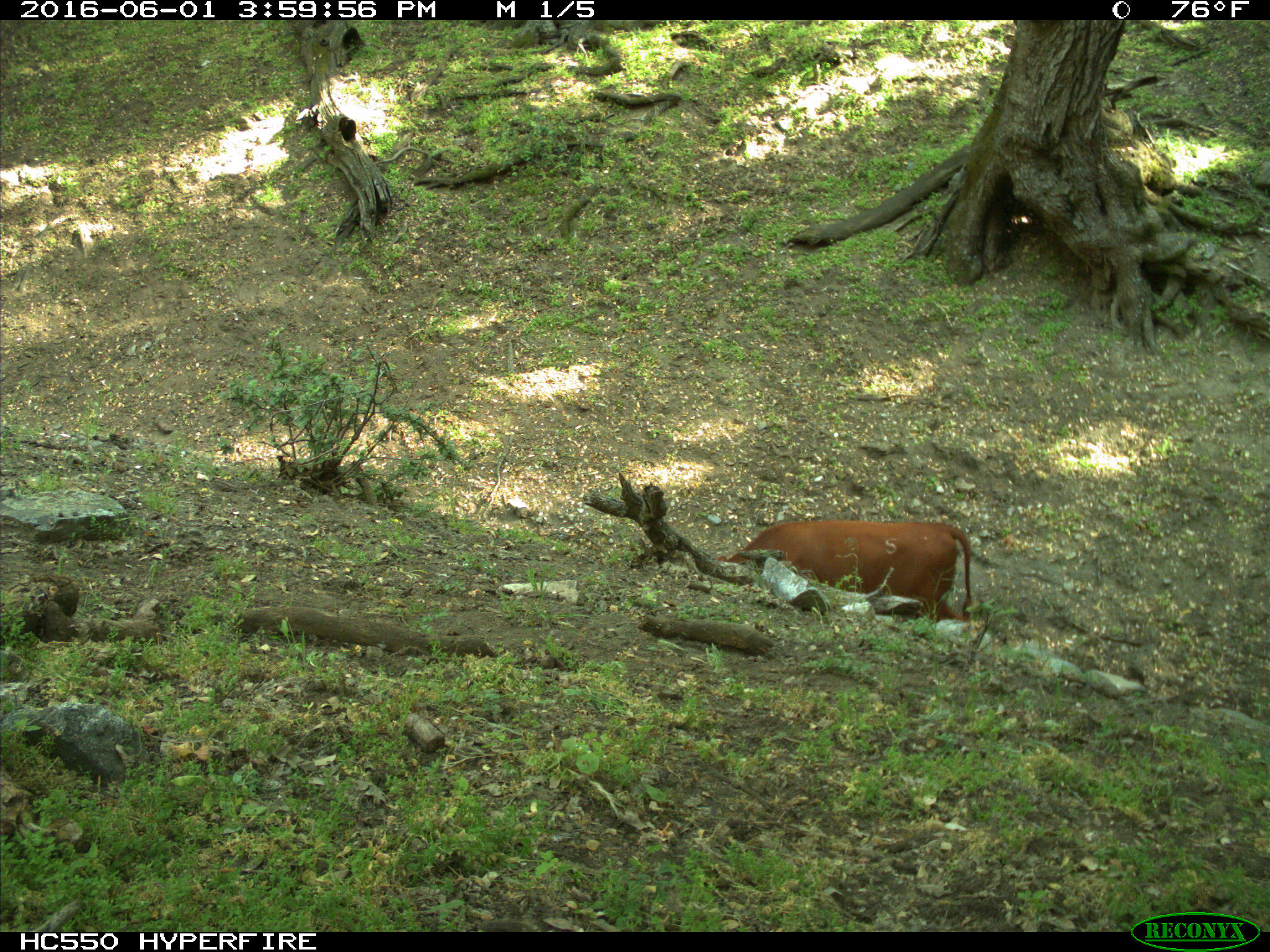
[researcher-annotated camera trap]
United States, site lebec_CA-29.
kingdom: Animalia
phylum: Chordata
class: Mammalia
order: Artiodactyla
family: Bovidae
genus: Bos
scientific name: Bos taurus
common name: domestic cow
Bos taurus (domestic cow).